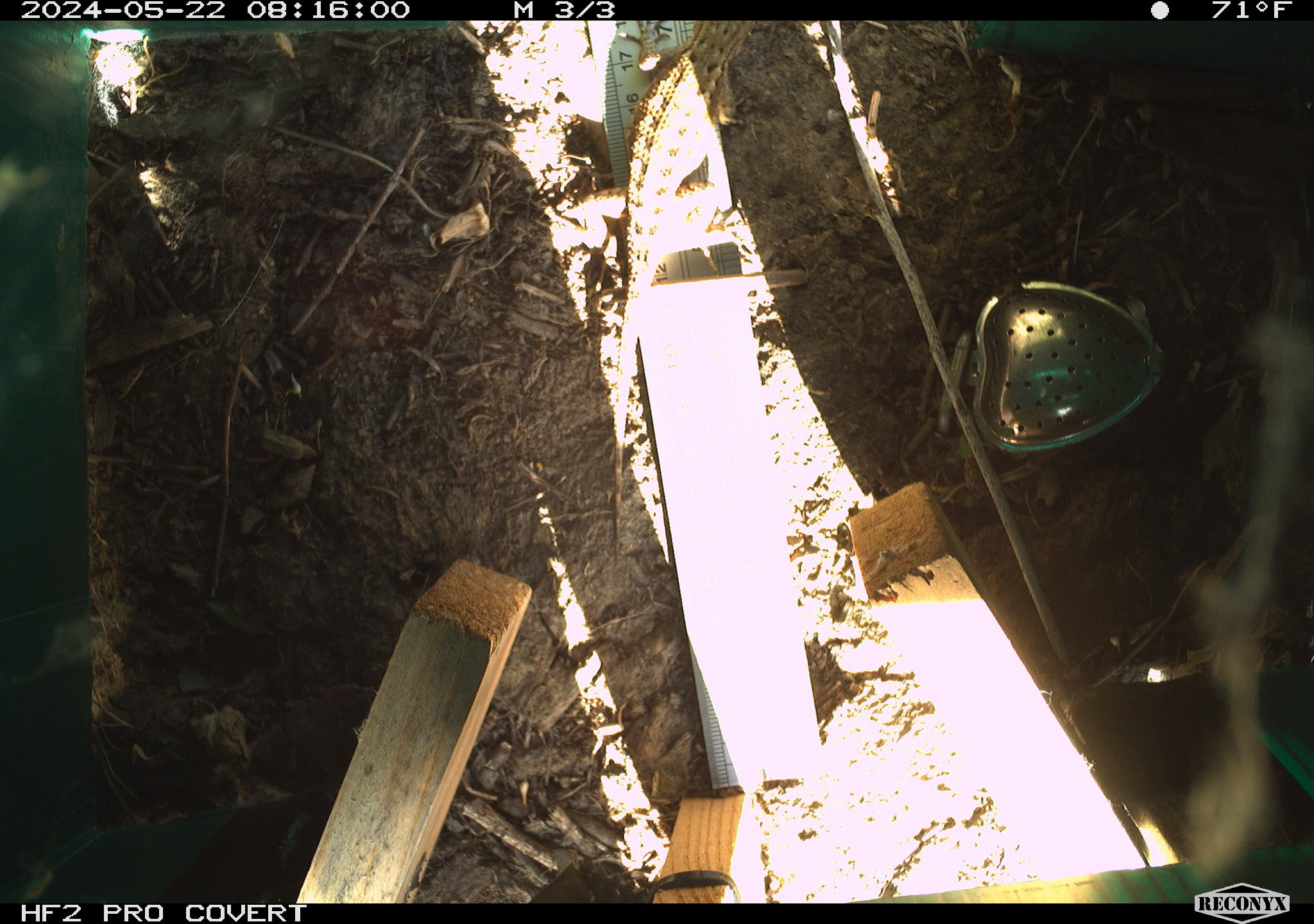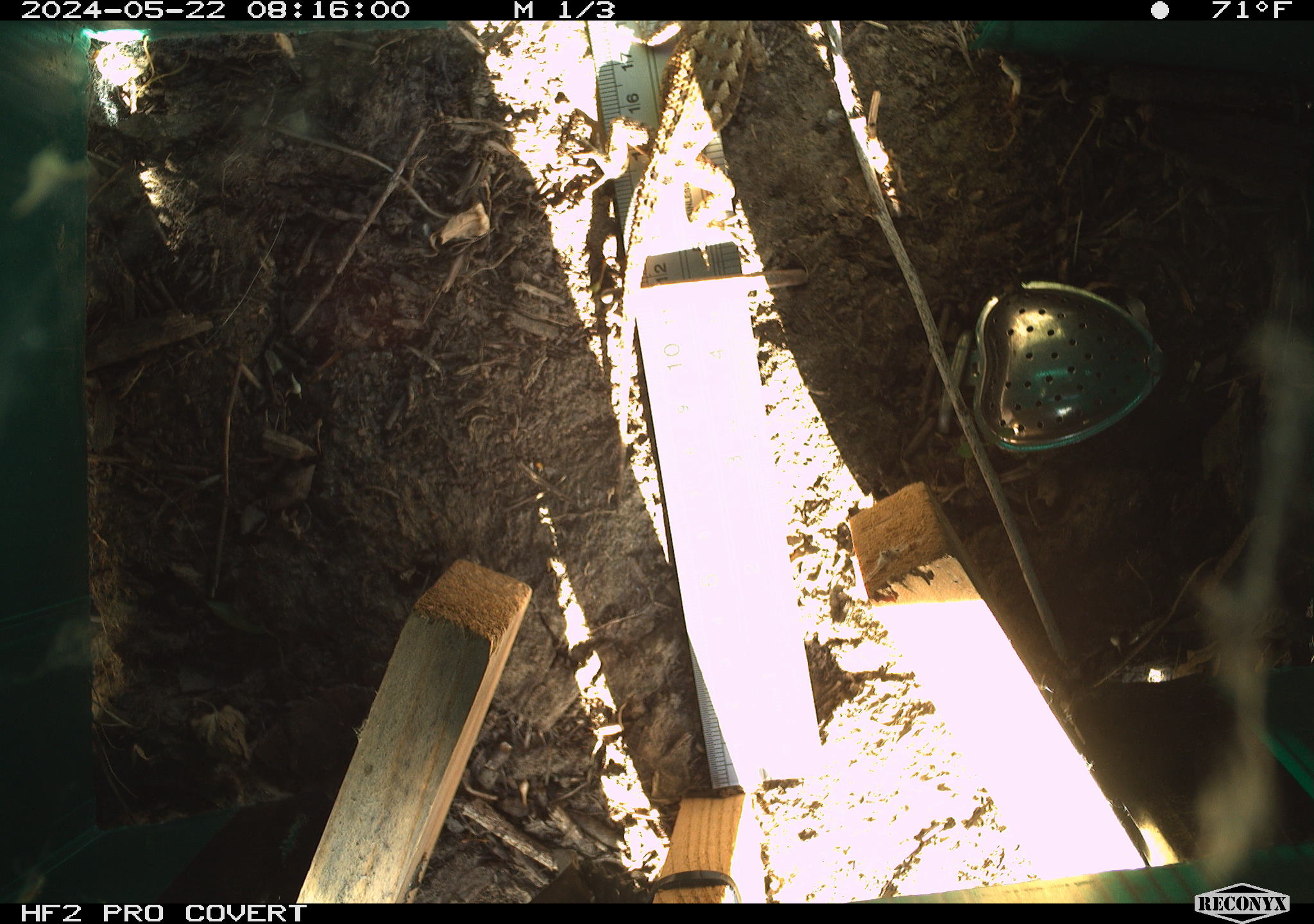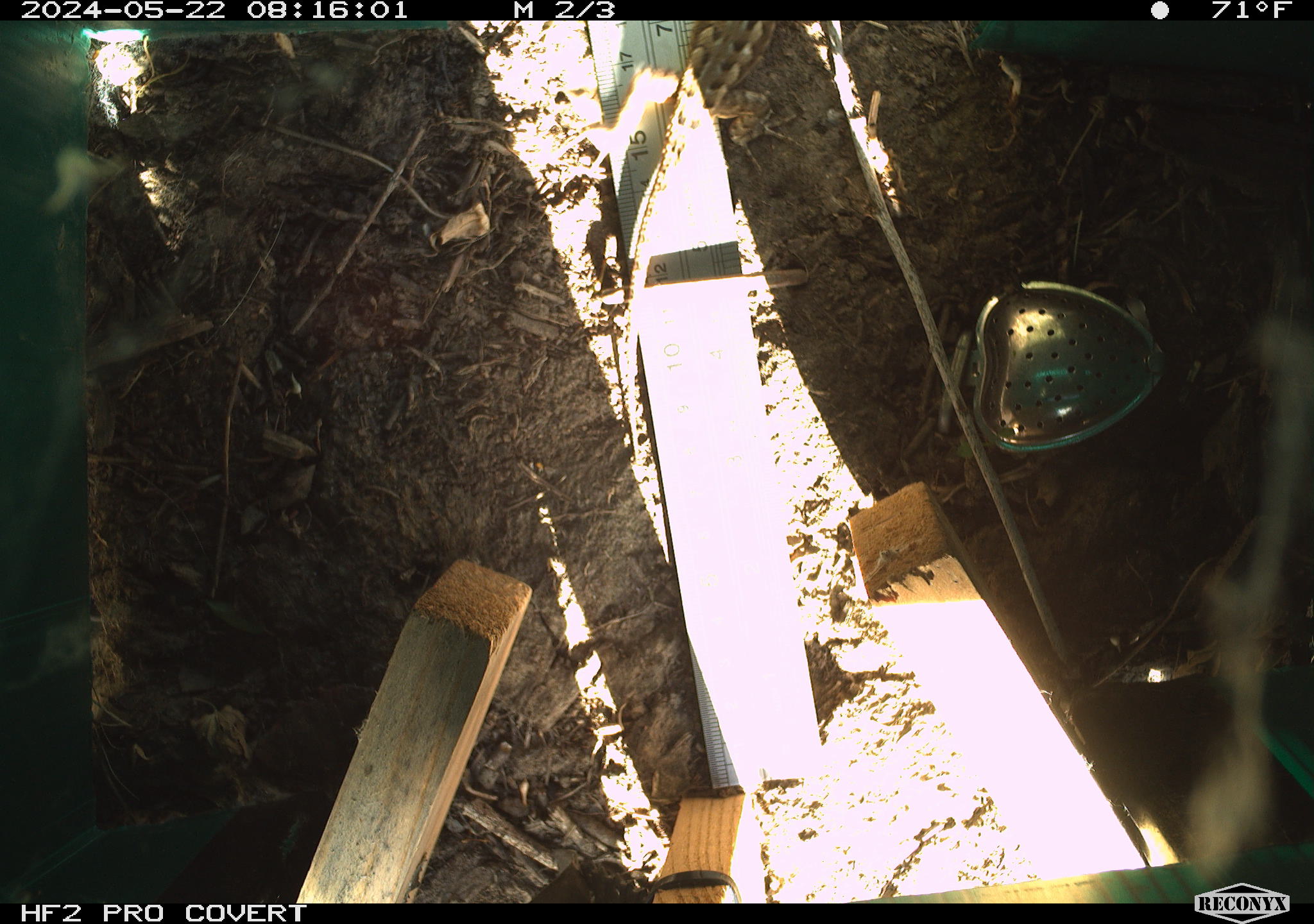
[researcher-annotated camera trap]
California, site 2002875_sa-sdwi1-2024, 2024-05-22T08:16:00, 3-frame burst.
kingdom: Animalia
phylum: Chordata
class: Reptilia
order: Squamata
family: Phrynosomatidae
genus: Sceloporus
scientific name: Sceloporus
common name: spiny lizards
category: sceloporus species